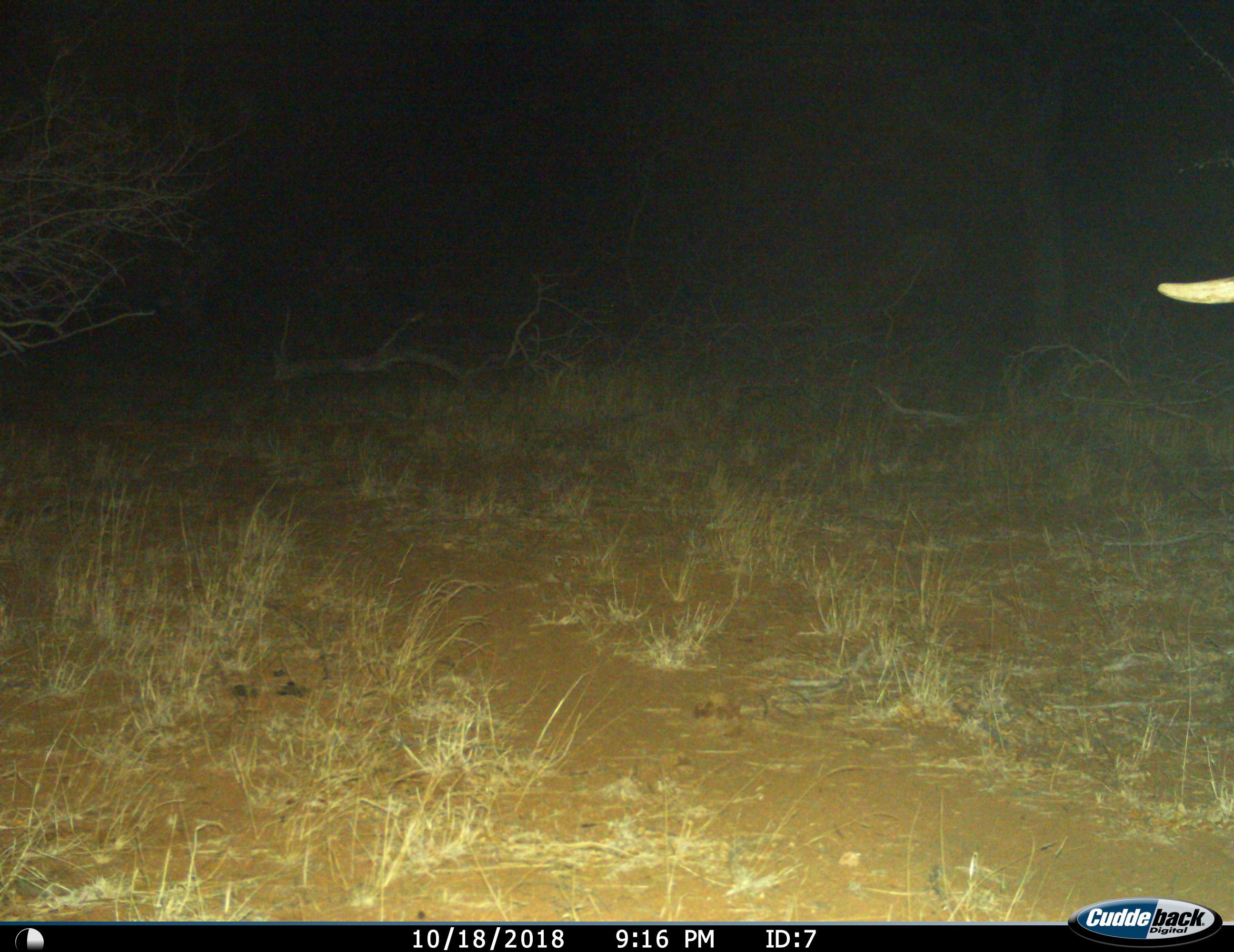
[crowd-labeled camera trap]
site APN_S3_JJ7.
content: unidentified animal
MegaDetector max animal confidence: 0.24